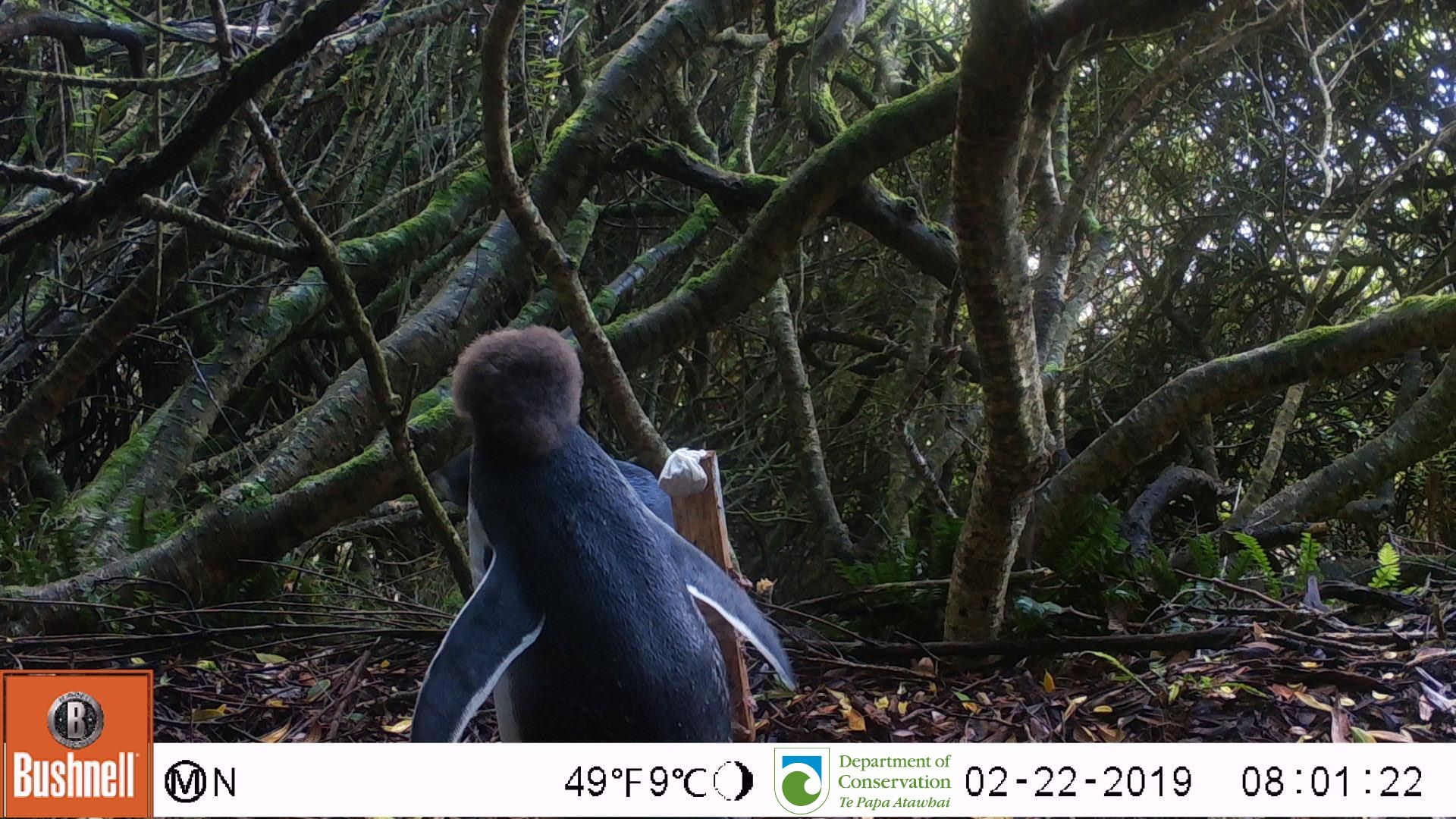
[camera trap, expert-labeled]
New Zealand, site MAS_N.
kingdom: Animalia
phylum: Chordata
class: Aves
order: Sphenisciformes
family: Spheniscidae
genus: Megadyptes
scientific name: Megadyptes antipodes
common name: yellow-eyed penguin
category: yellow eyed penguin